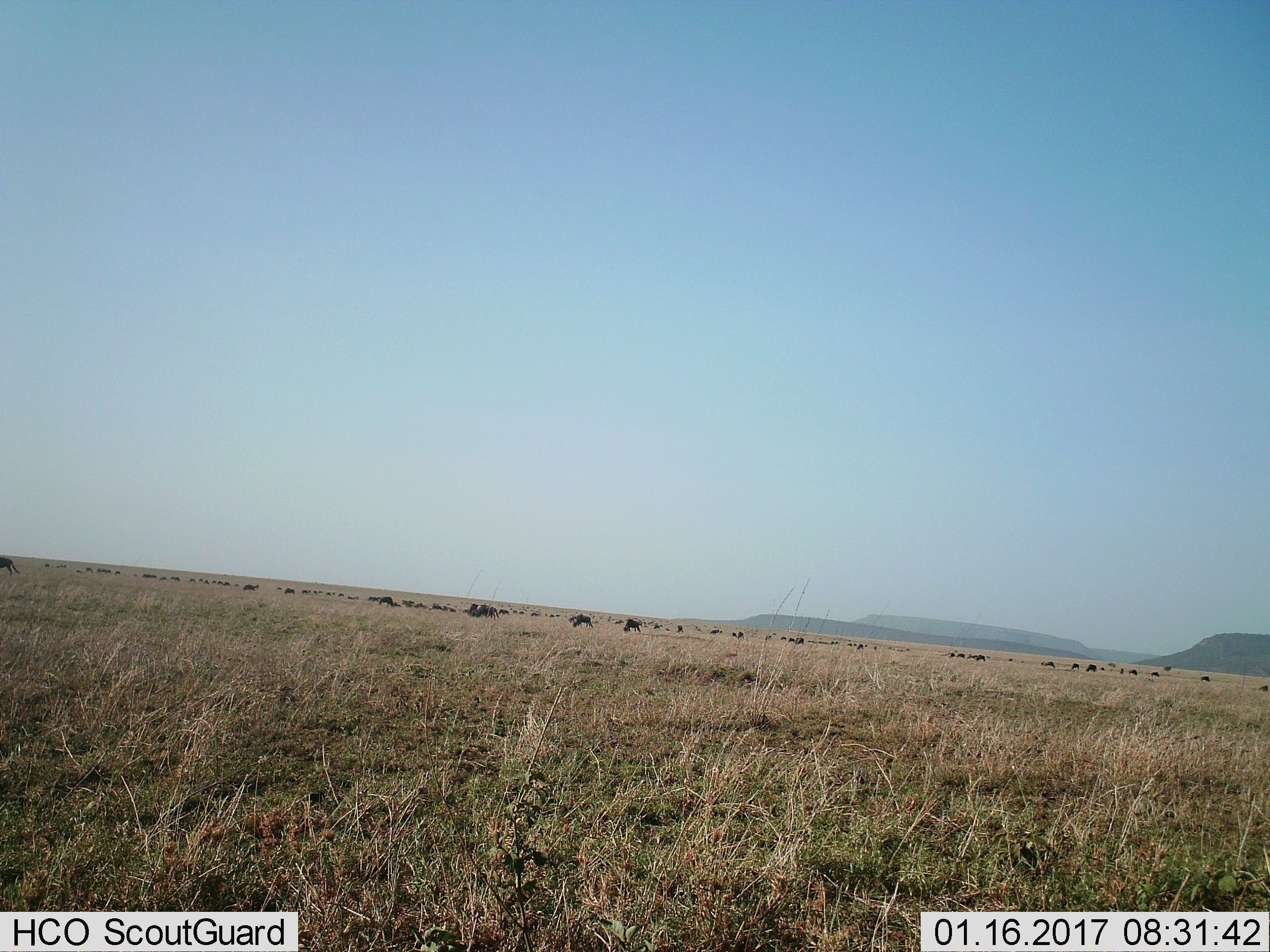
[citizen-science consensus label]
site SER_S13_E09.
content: unidentified animal